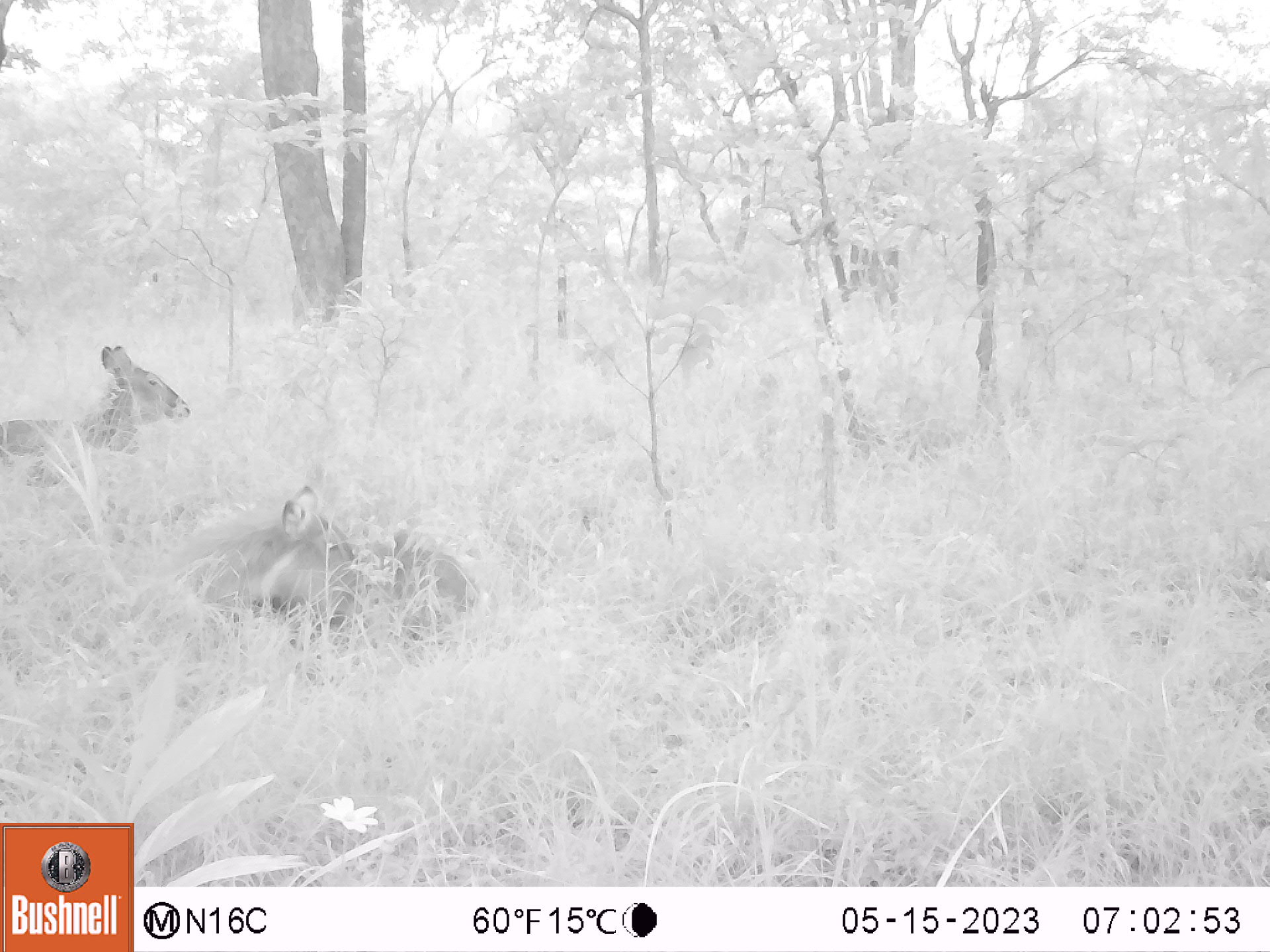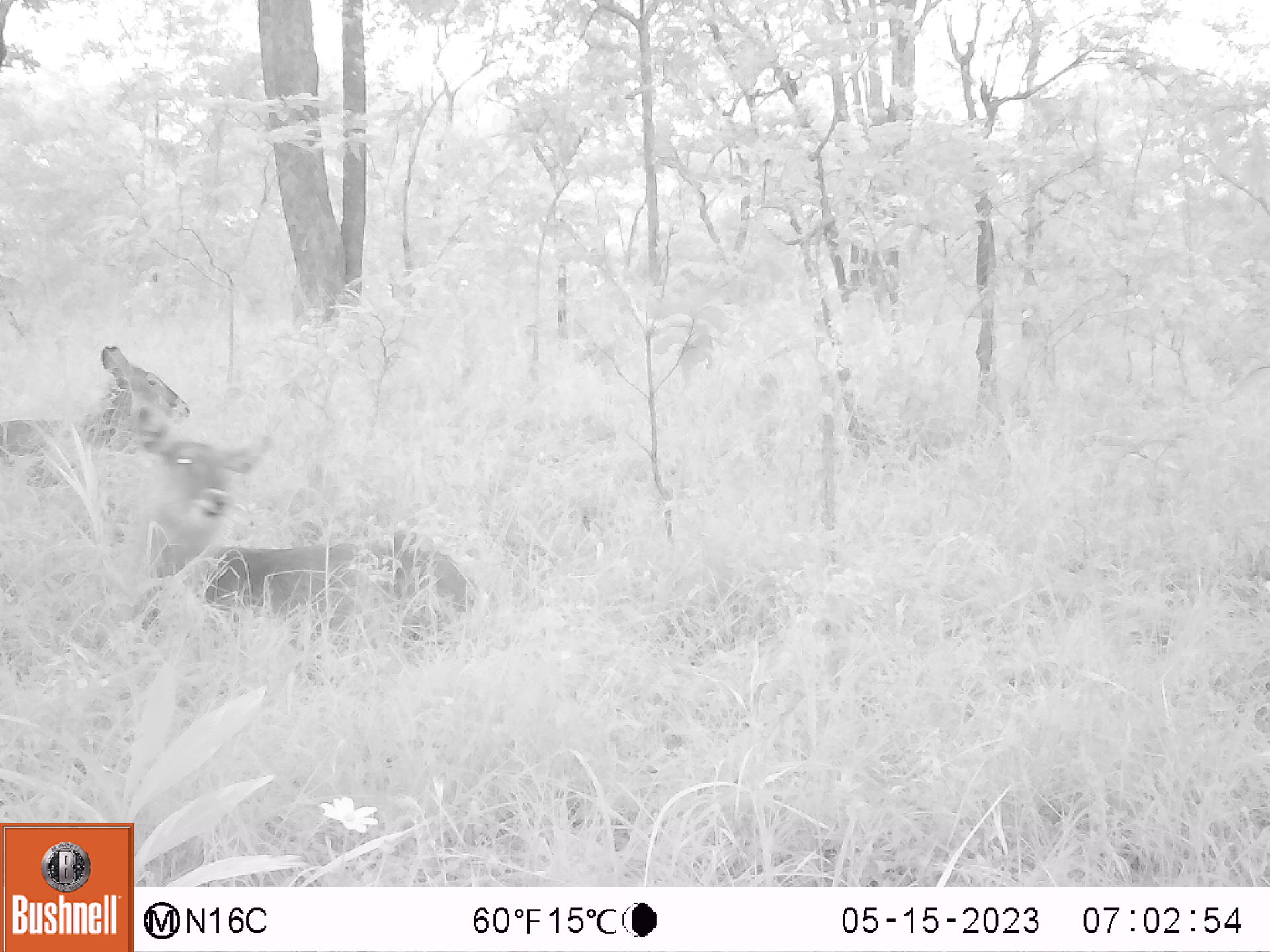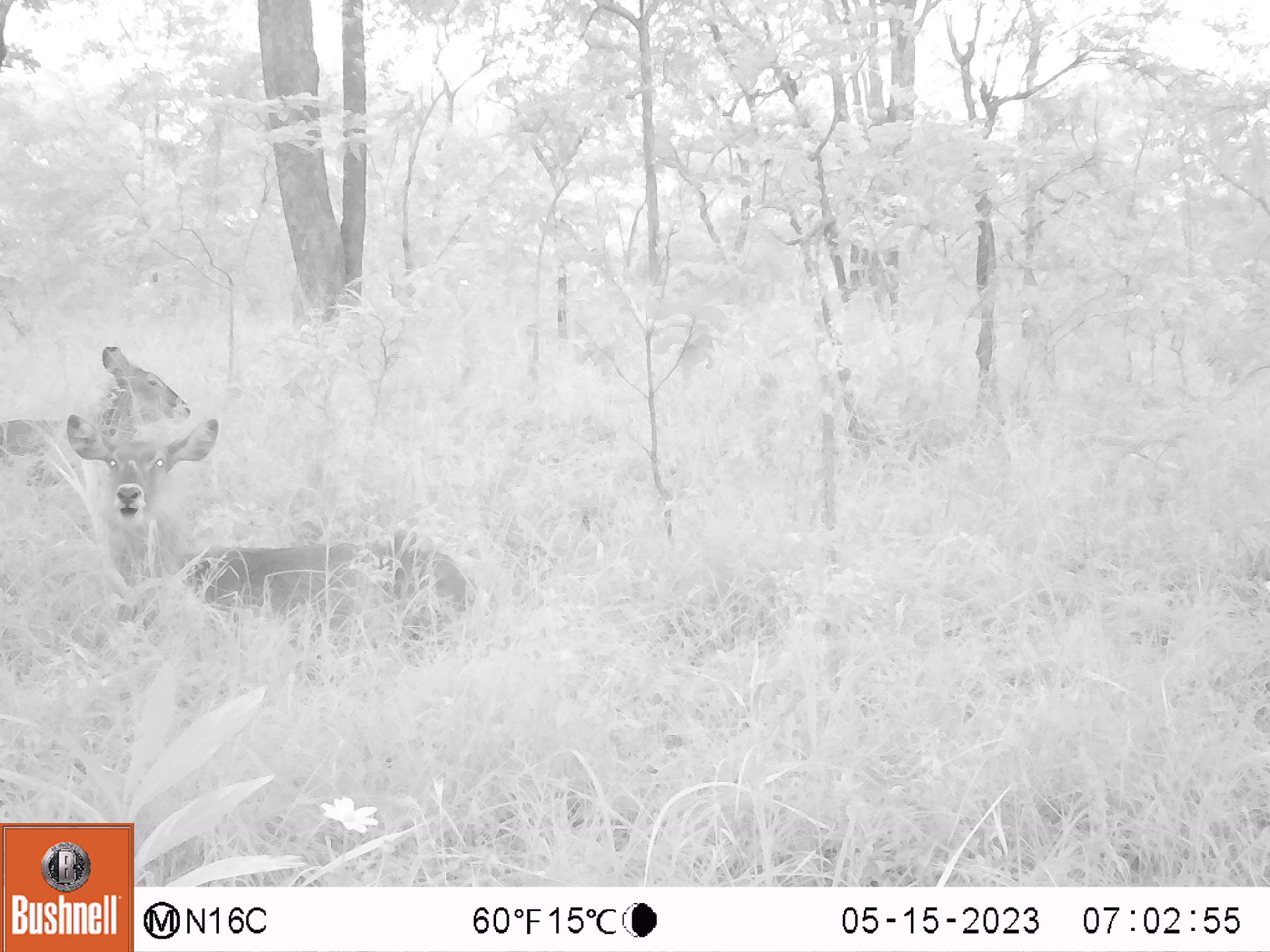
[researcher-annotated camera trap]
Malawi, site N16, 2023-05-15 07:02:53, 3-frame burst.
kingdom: Animalia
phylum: Chordata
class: Mammalia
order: Artiodactyla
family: Bovidae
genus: Kobus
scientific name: Kobus ellipsiprymnus ellipsiprymnus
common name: common waterbuck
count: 2